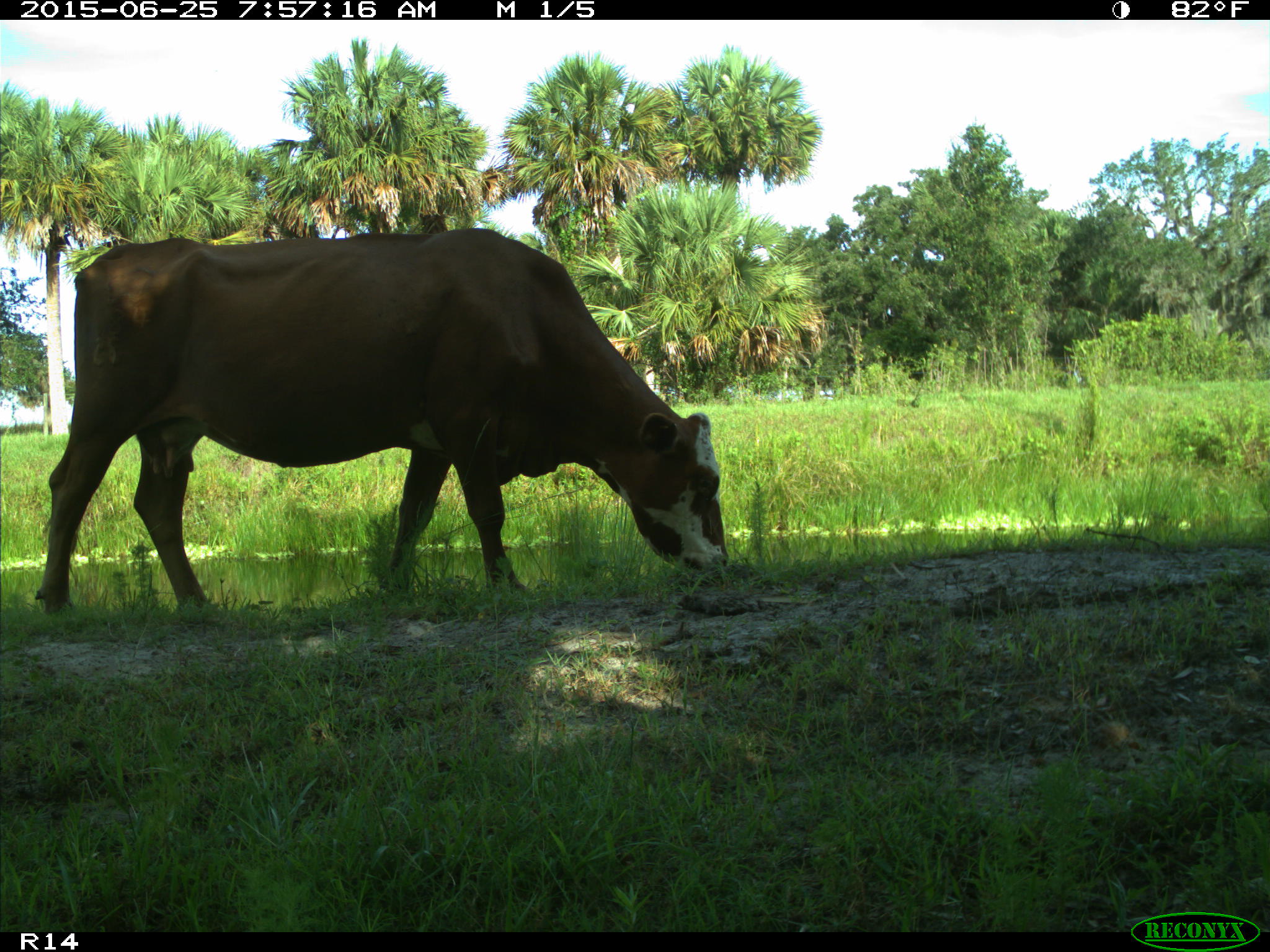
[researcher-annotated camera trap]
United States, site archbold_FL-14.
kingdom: Animalia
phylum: Chordata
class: Mammalia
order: Artiodactyla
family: Bovidae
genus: Bos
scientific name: Bos taurus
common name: domestic cow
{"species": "Bos taurus (domestic cow)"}